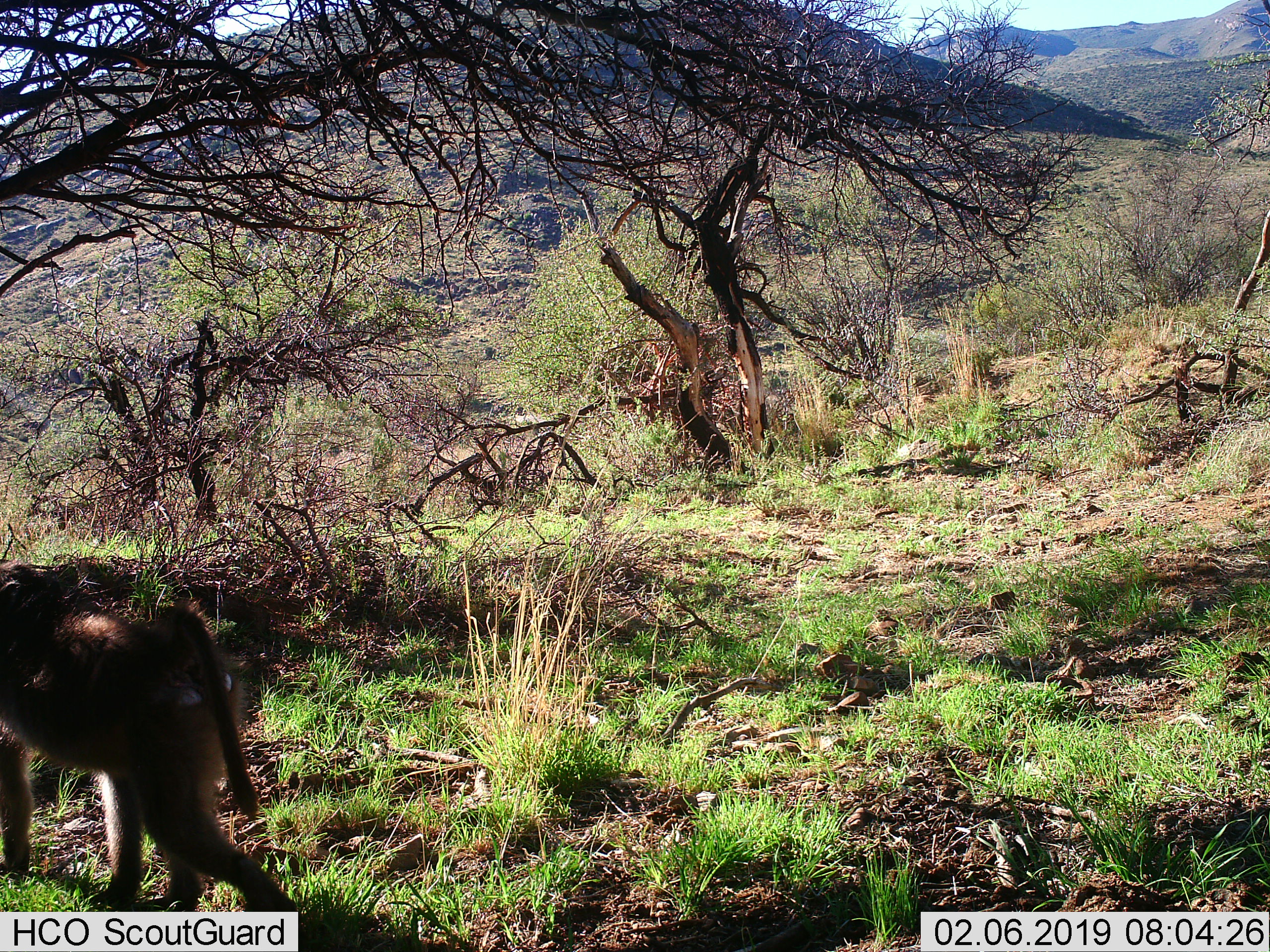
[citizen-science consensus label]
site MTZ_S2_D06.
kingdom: Animalia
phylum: Chordata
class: Mammalia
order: Primates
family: Cercopithecidae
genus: Papio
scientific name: Papio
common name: baboon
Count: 1.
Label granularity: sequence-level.